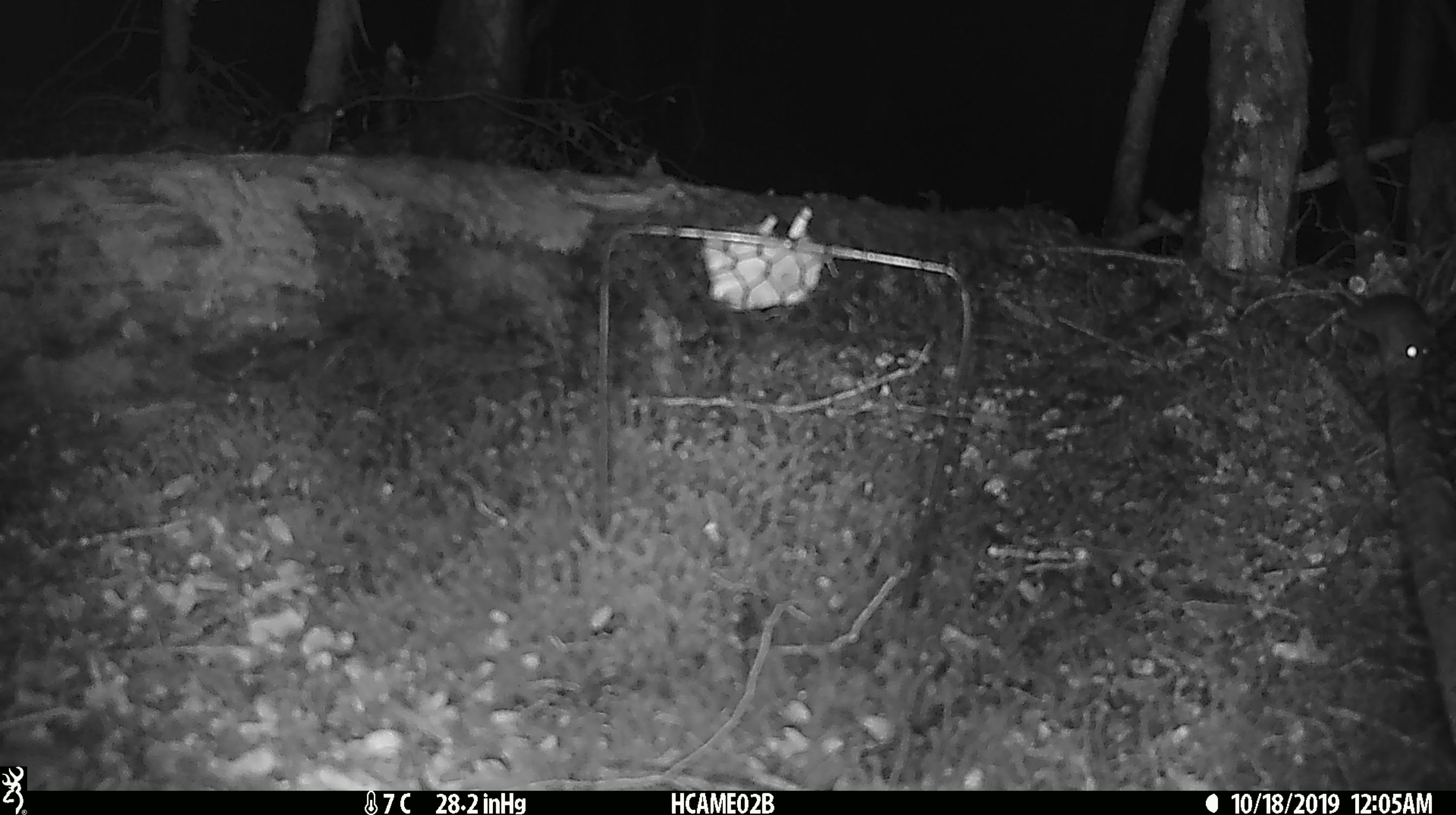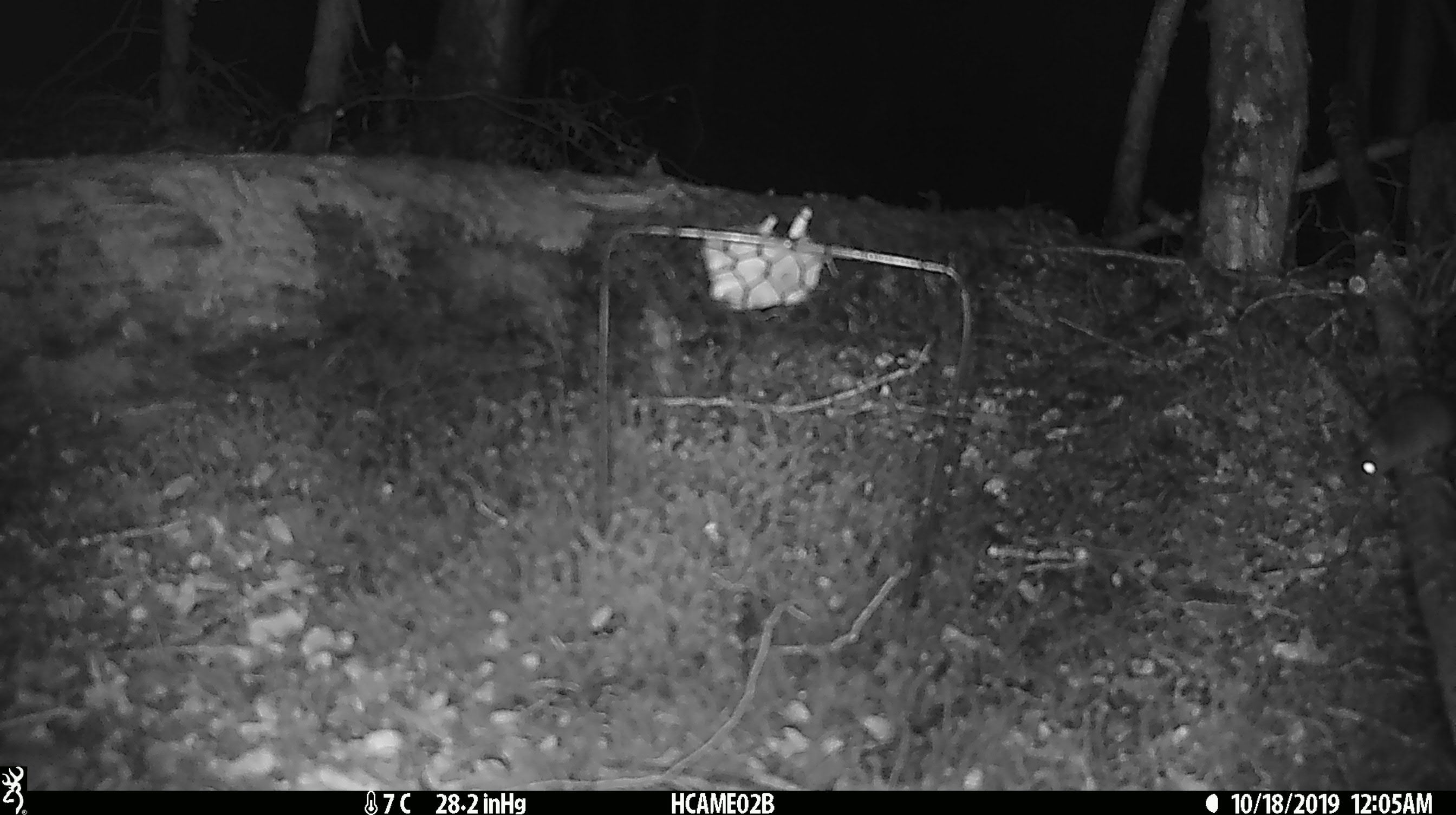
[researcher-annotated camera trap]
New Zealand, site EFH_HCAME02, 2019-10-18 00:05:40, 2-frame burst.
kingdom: Animalia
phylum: Chordata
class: Mammalia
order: Rodentia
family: Muridae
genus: Mus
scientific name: Mus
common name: mouse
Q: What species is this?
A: Mouse (Mus).